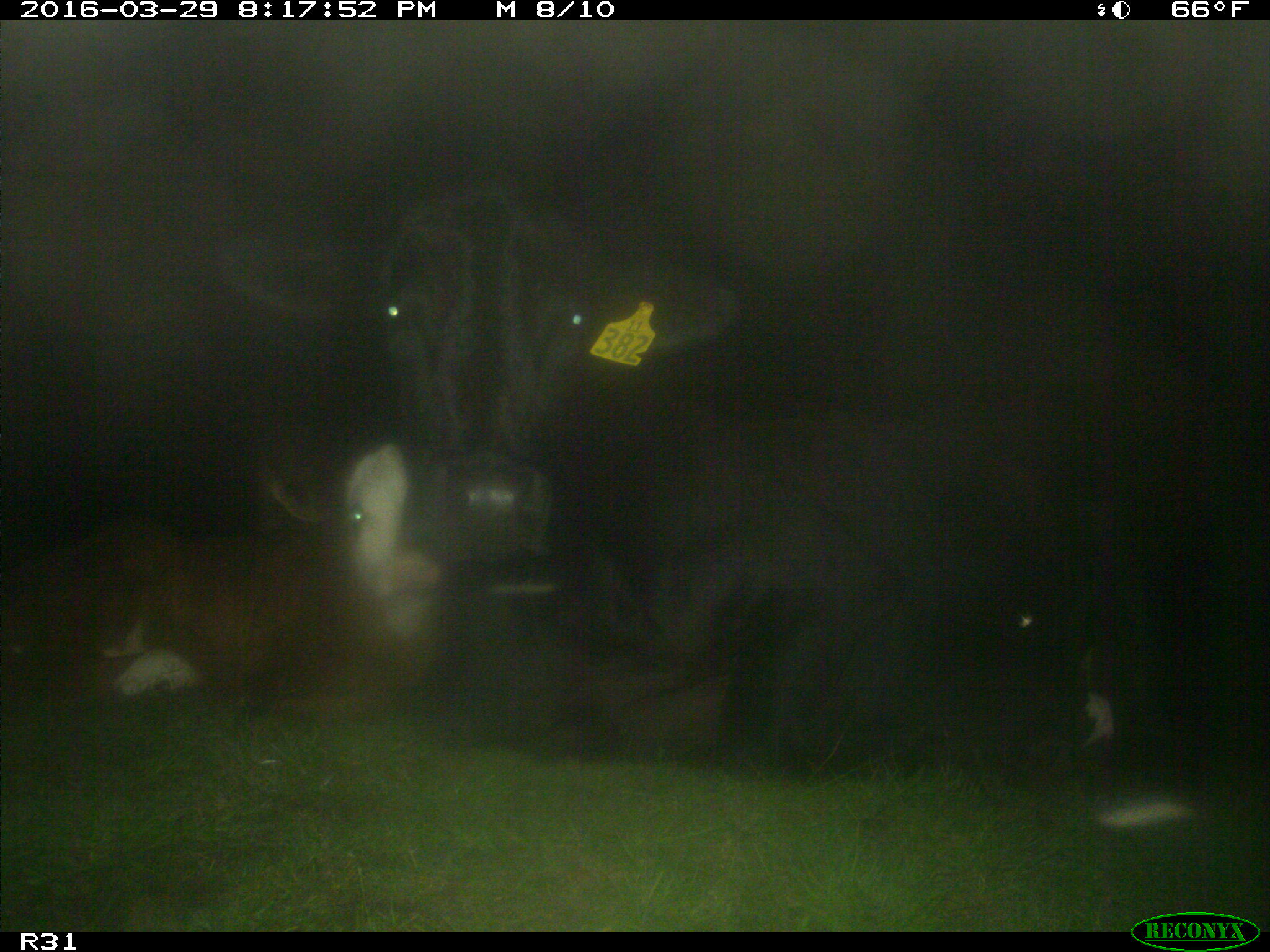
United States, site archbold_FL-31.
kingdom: Animalia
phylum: Chordata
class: Mammalia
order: Artiodactyla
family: Bovidae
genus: Bos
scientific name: Bos taurus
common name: domestic cow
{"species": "Bos taurus (domestic cow)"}